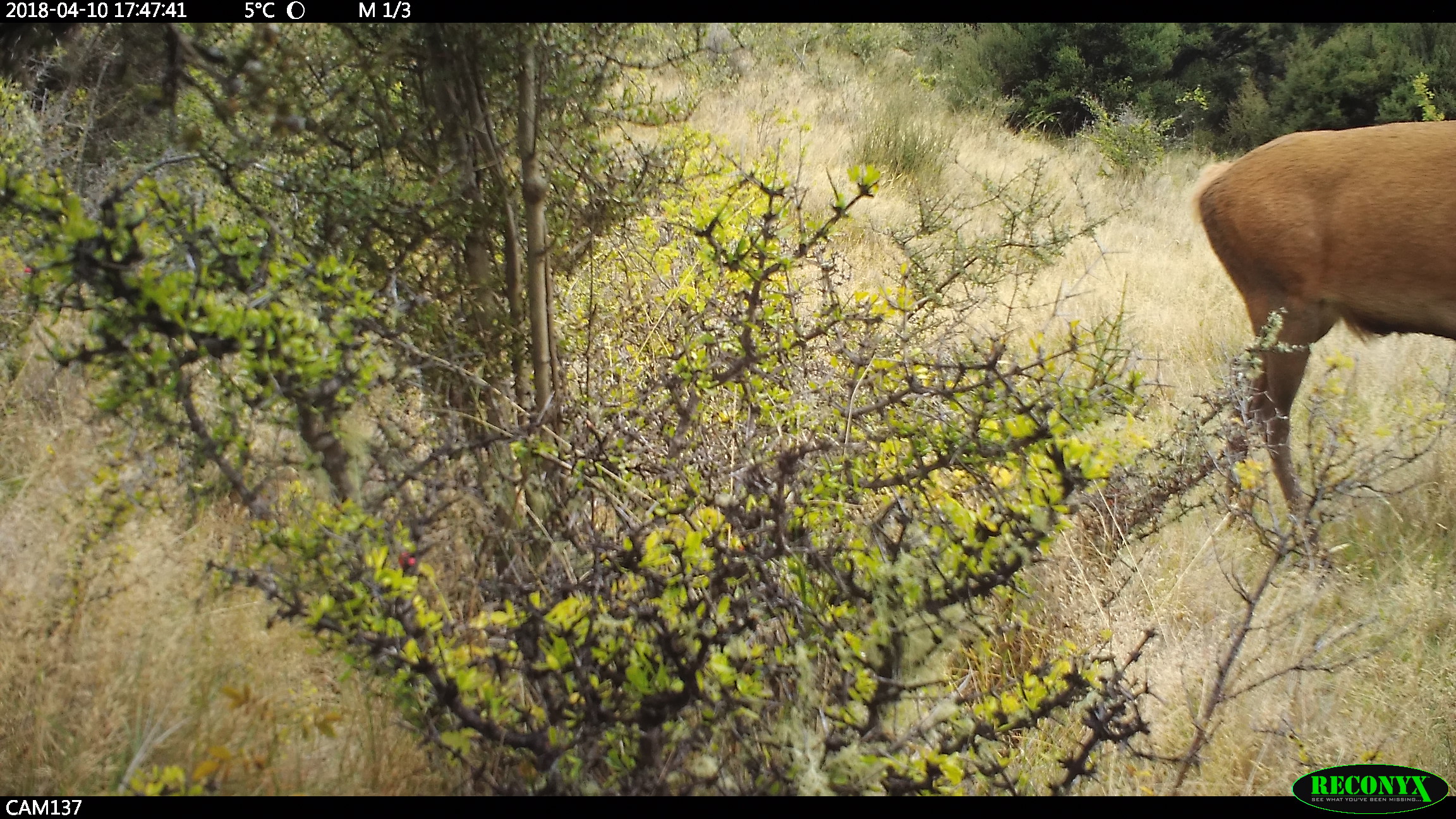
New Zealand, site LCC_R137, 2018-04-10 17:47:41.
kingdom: Animalia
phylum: Chordata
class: Mammalia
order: Artiodactyla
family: Cervidae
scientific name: Cervidae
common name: deer